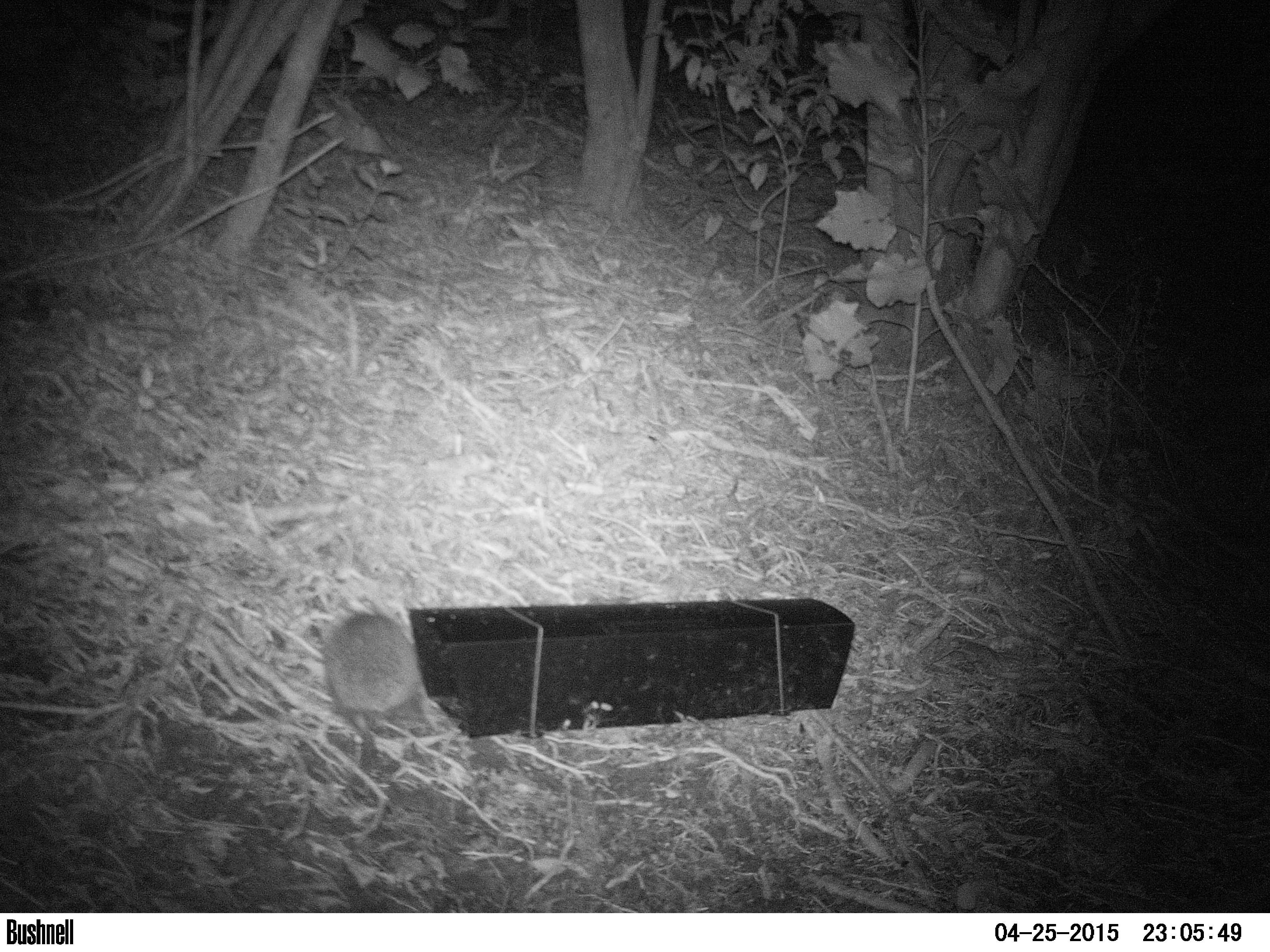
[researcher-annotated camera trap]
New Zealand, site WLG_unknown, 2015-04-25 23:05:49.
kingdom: Animalia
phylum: Chordata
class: Mammalia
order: Eulipotyphla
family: Erinaceidae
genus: Erinaceus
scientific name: Erinaceus europaeus europaeus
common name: european hedgehog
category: hedgehog